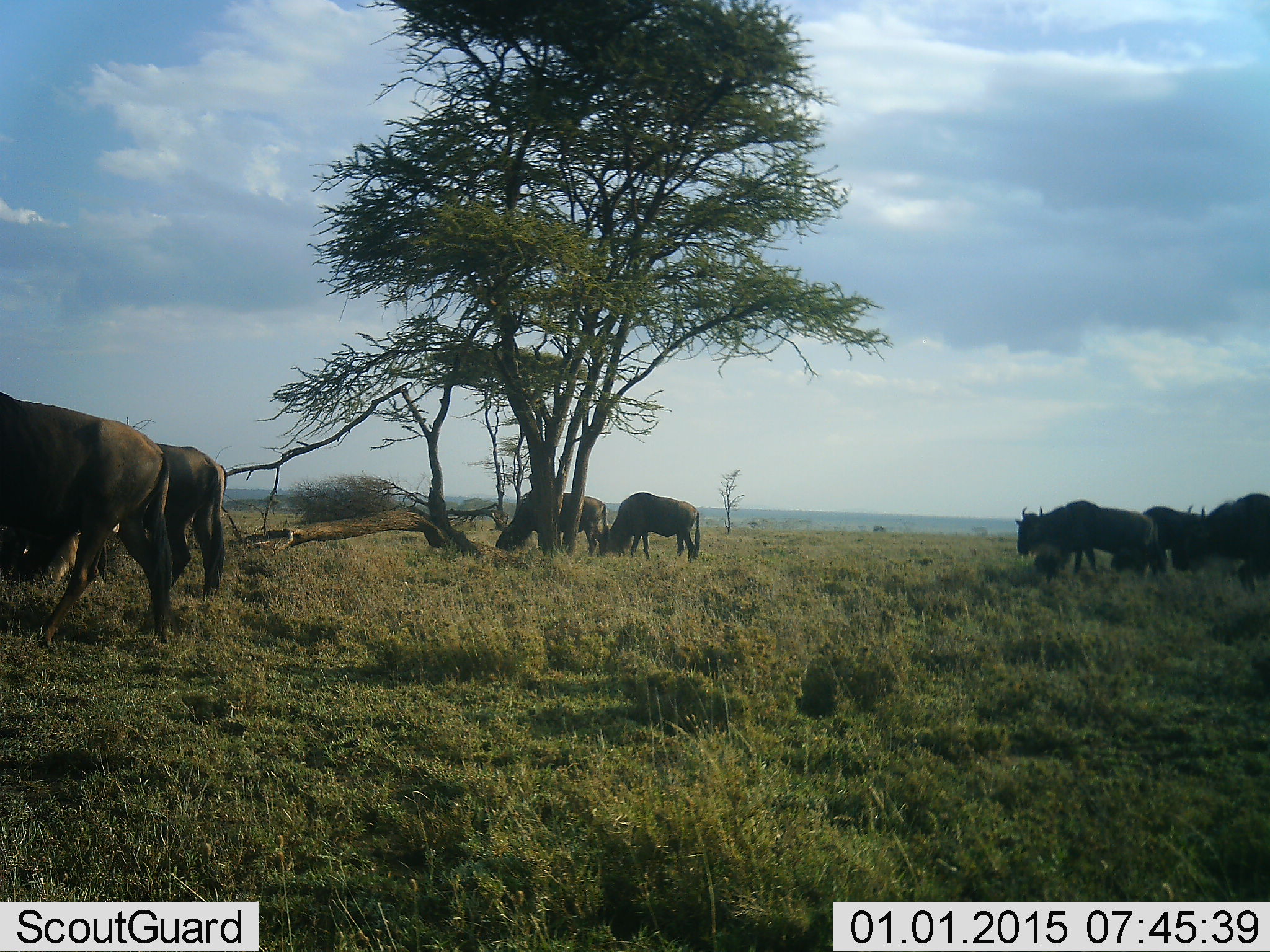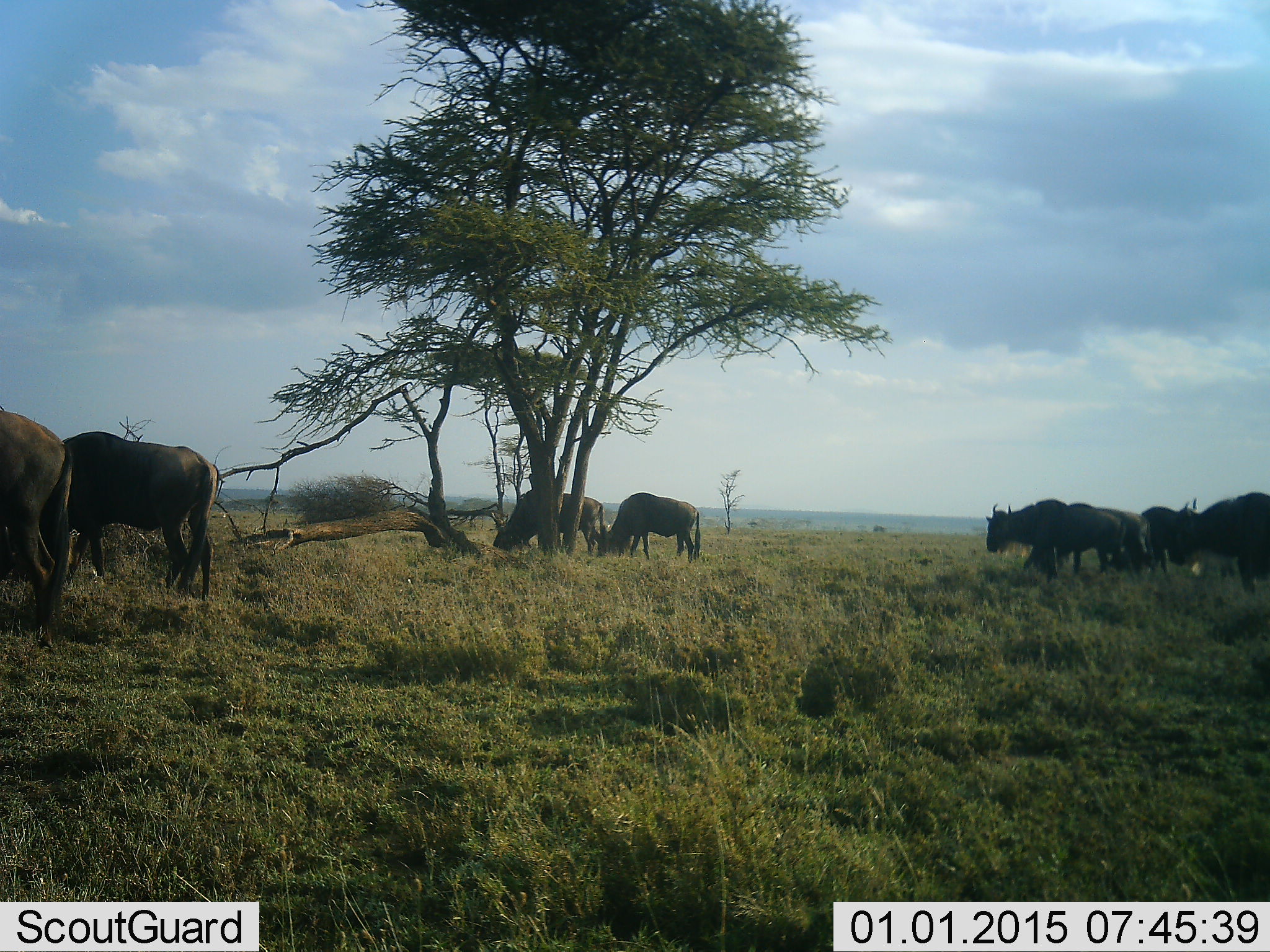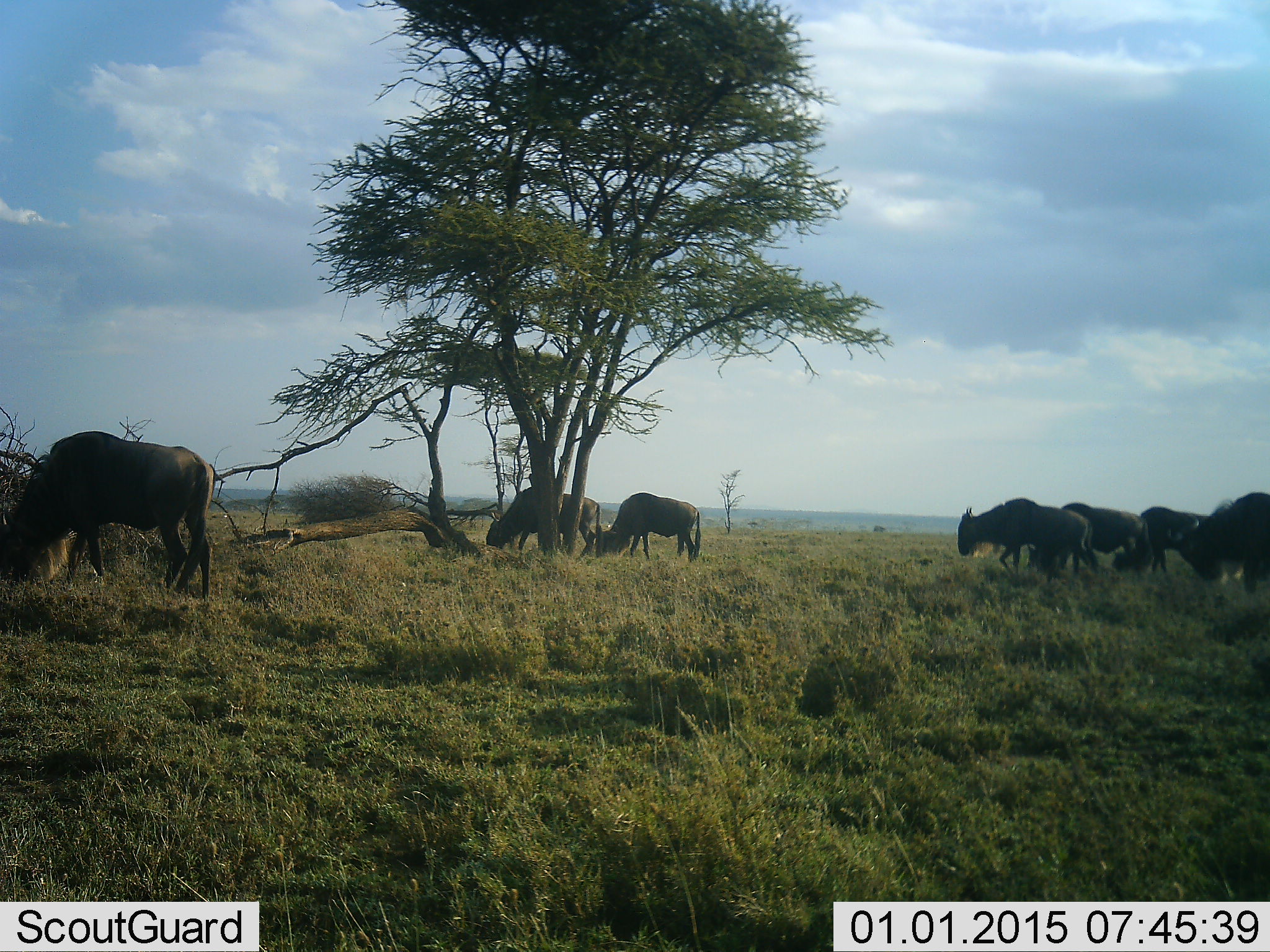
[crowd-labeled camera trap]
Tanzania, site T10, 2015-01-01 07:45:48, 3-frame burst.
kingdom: Animalia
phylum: Chordata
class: Mammalia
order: Artiodactyla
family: Bovidae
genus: Connochaetes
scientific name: Connochaetes taurinus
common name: blue wildebeest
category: wildebeest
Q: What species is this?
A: Wildebeest (blue wildebeest) (Connochaetes taurinus).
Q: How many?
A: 8.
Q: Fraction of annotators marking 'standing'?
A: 60%.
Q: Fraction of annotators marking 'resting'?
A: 0%.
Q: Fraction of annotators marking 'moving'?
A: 70%.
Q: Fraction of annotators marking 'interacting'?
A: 0%.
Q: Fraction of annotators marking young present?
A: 0%.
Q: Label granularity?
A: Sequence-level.